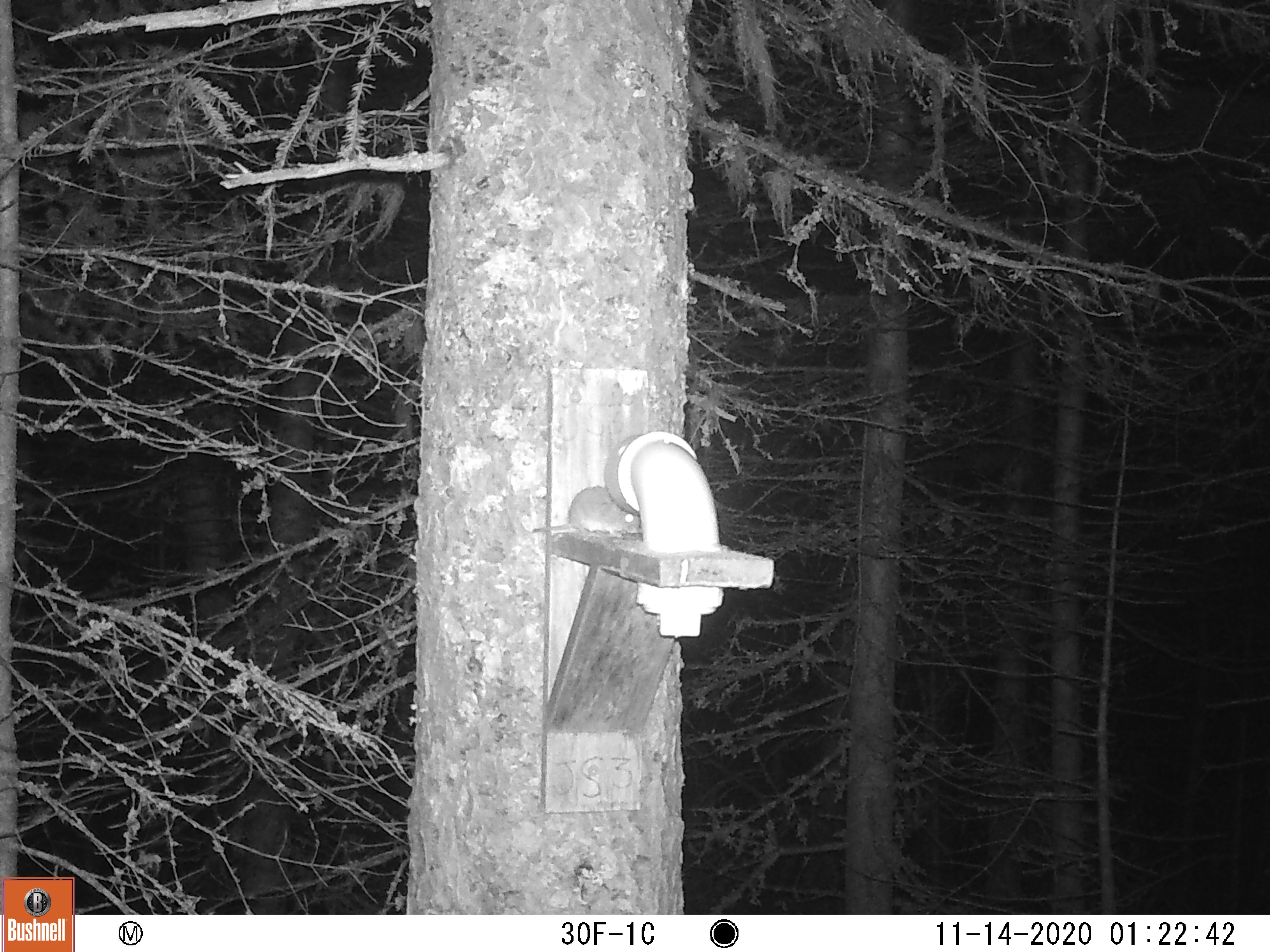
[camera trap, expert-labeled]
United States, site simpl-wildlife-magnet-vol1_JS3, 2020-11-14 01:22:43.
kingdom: Animalia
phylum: Chordata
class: Mammalia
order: Rodentia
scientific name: Rodentia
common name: mouse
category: mouse sp.